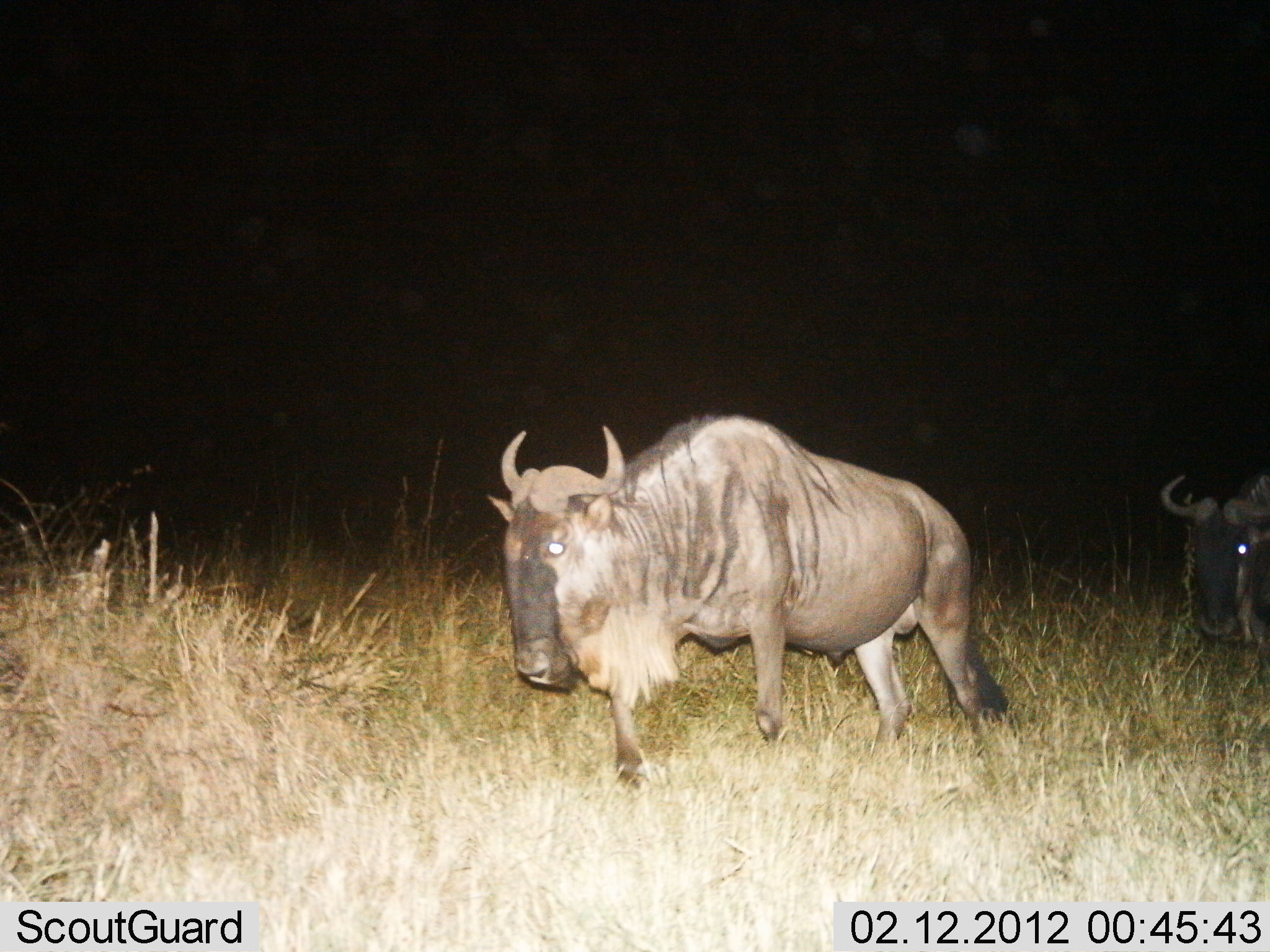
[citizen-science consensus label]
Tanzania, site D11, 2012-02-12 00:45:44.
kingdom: Animalia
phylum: Chordata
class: Mammalia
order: Artiodactyla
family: Bovidae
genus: Connochaetes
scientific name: Connochaetes taurinus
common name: blue wildebeest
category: wildebeest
Wildebeest (blue wildebeest) (Connochaetes taurinus), count 2. Behavior (volunteer vote fractions): standing 12%, resting 0%, moving 88%, interacting 0%. Young present (vote fraction): 0%. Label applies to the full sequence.